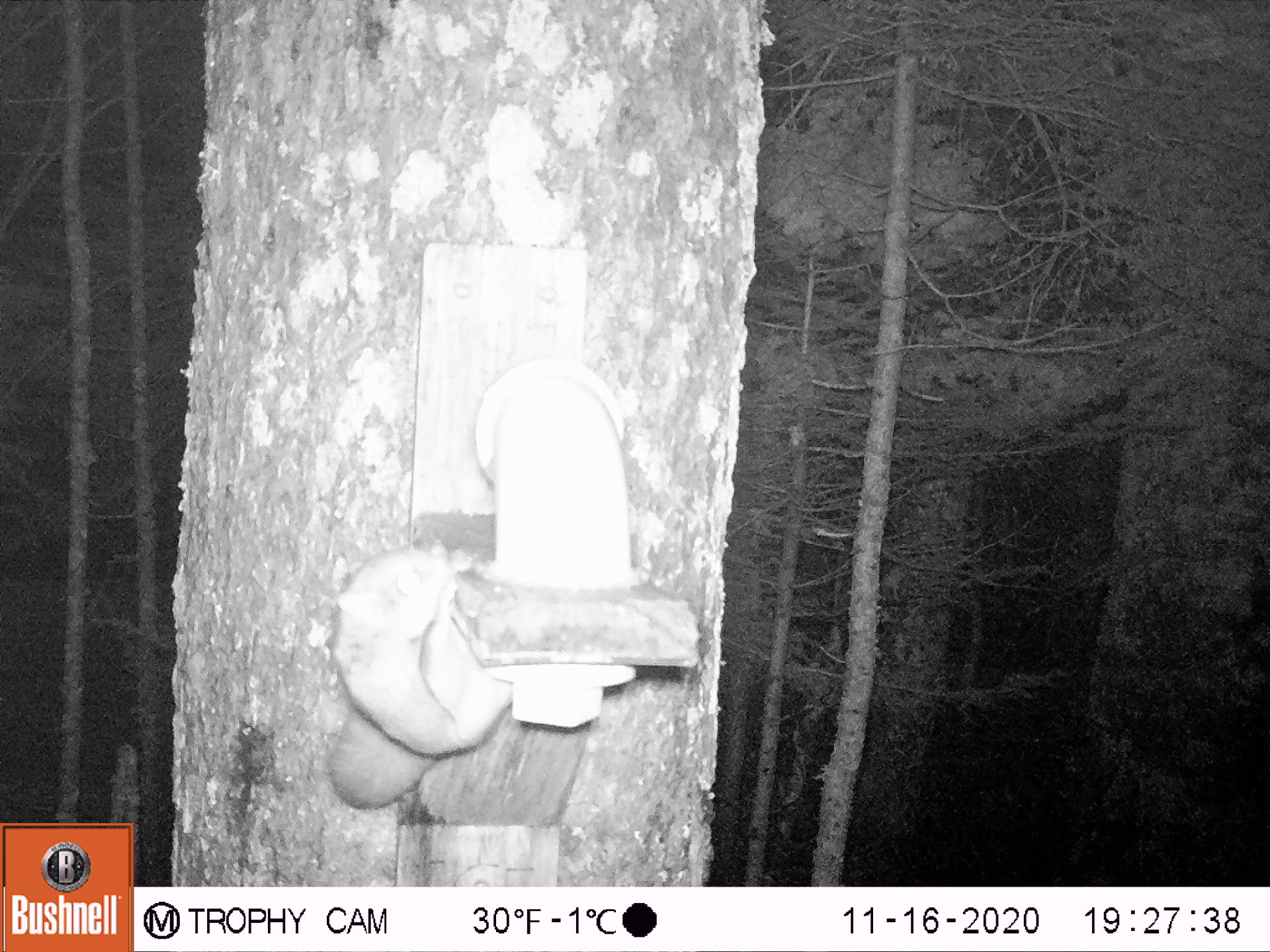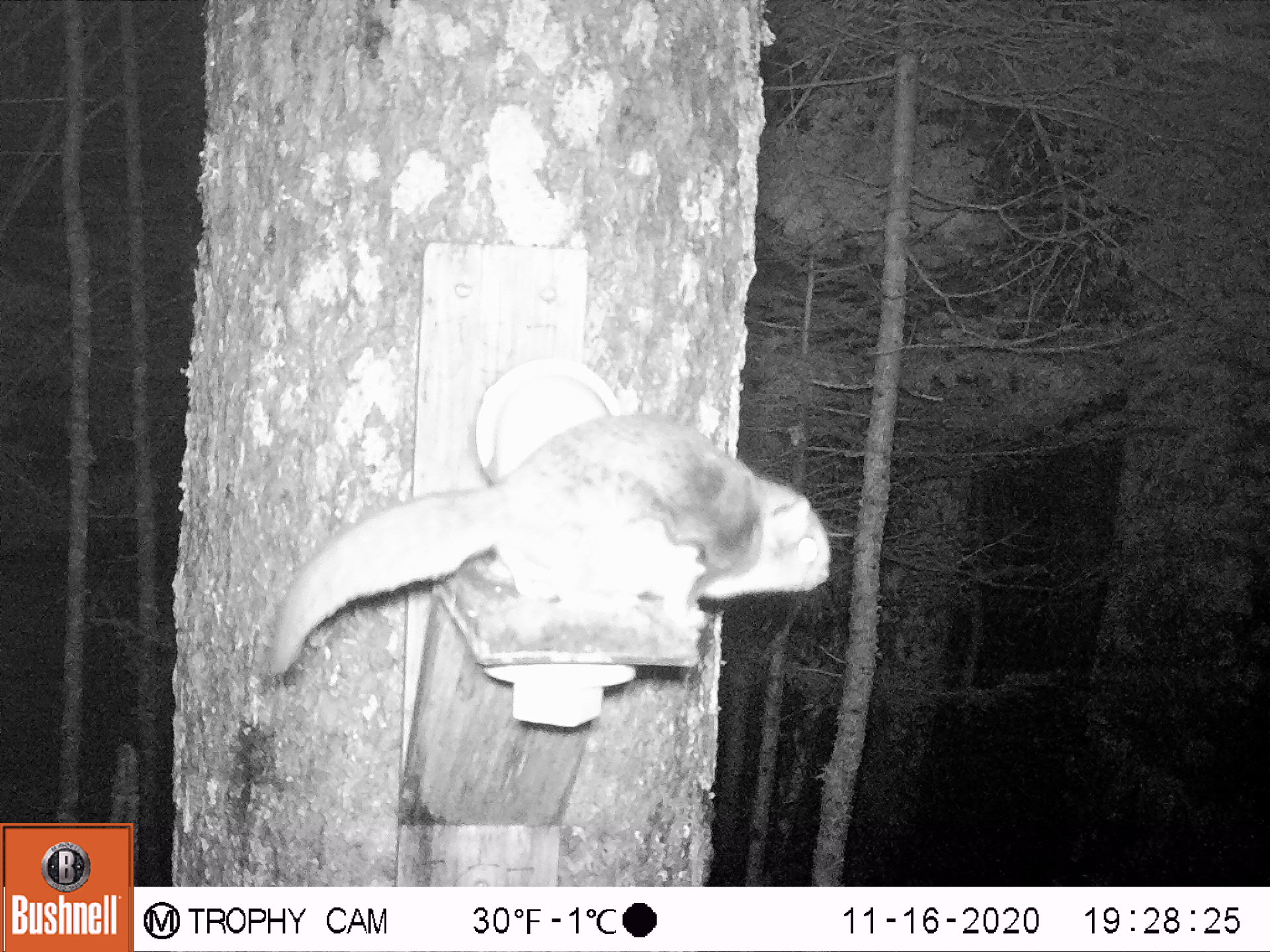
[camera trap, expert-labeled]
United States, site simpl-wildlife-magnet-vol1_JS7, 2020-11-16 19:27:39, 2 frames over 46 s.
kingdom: Animalia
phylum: Chordata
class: Mammalia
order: Rodentia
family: Sciuridae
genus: Glaucomys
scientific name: Glaucomys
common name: flying squirrel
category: flying squirrel sp.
Flying squirrel sp. (flying squirrel) (Glaucomys).